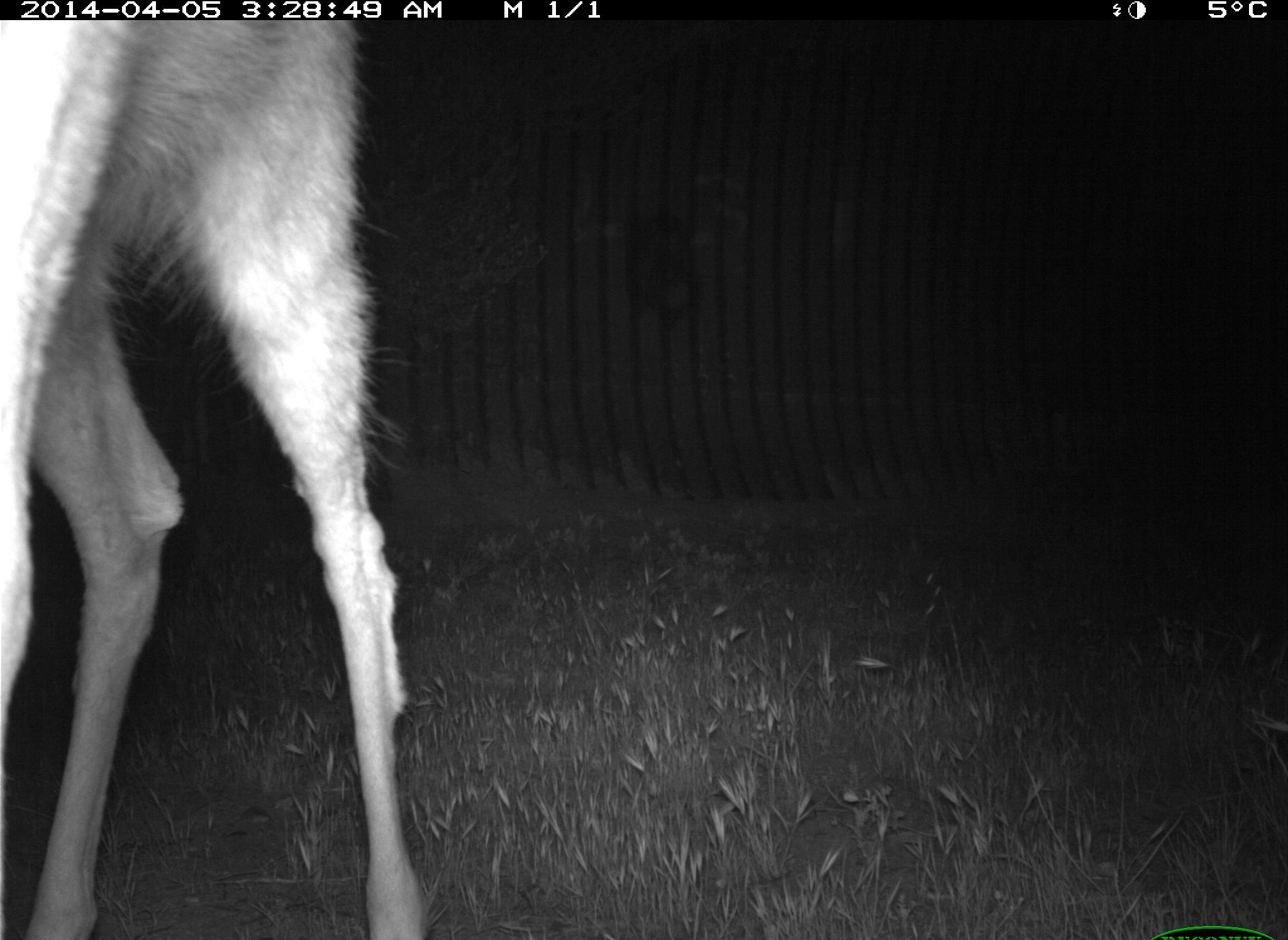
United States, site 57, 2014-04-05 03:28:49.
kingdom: Animalia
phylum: Chordata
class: Mammalia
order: Artiodactyla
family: Cervidae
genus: Odocoileus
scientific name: Odocoileus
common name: deer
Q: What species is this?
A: Deer (Odocoileus).